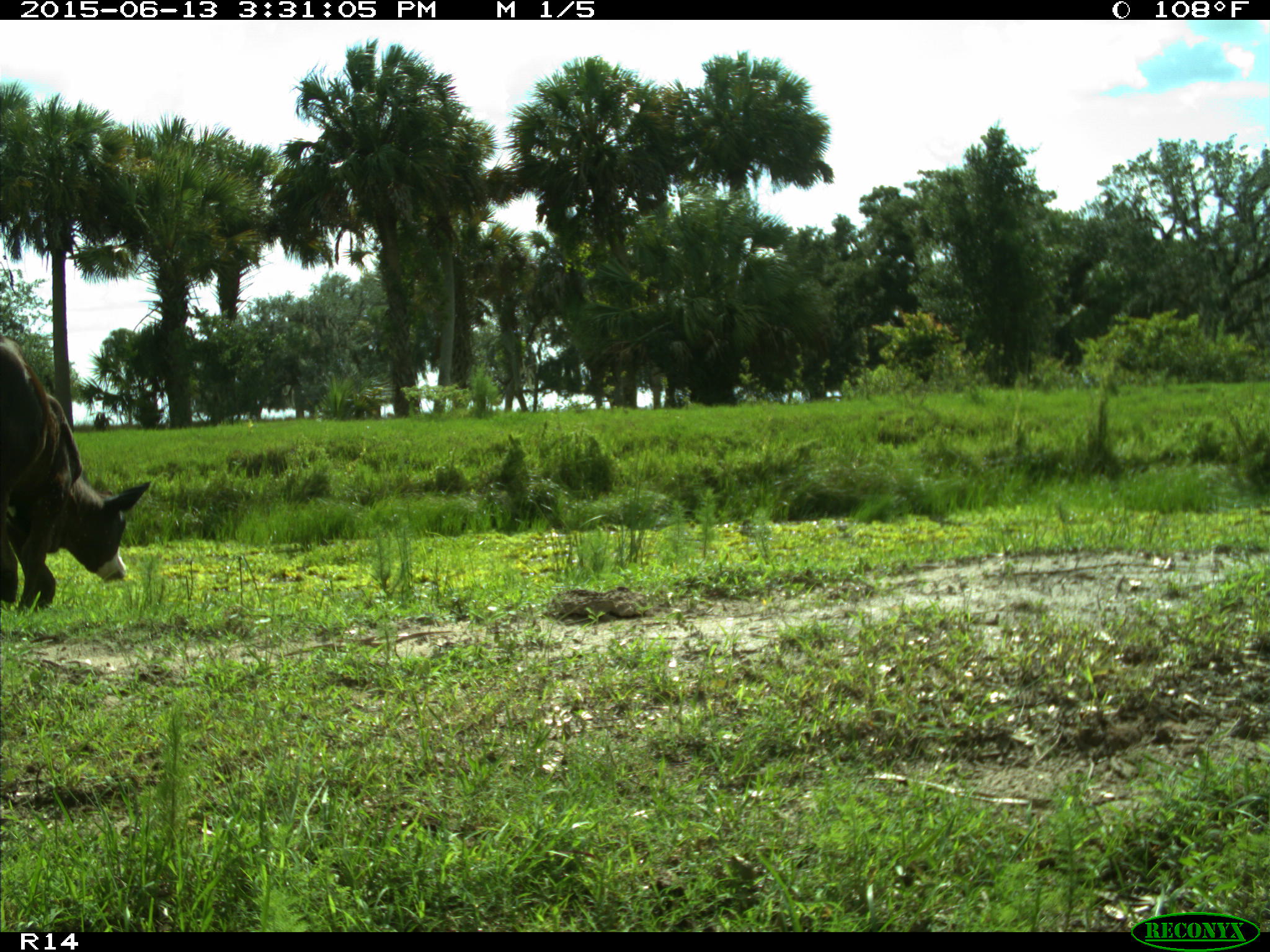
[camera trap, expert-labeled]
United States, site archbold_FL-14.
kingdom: Animalia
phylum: Chordata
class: Mammalia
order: Artiodactyla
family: Bovidae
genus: Bos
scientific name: Bos taurus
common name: domestic cow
Bos taurus (domestic cow).